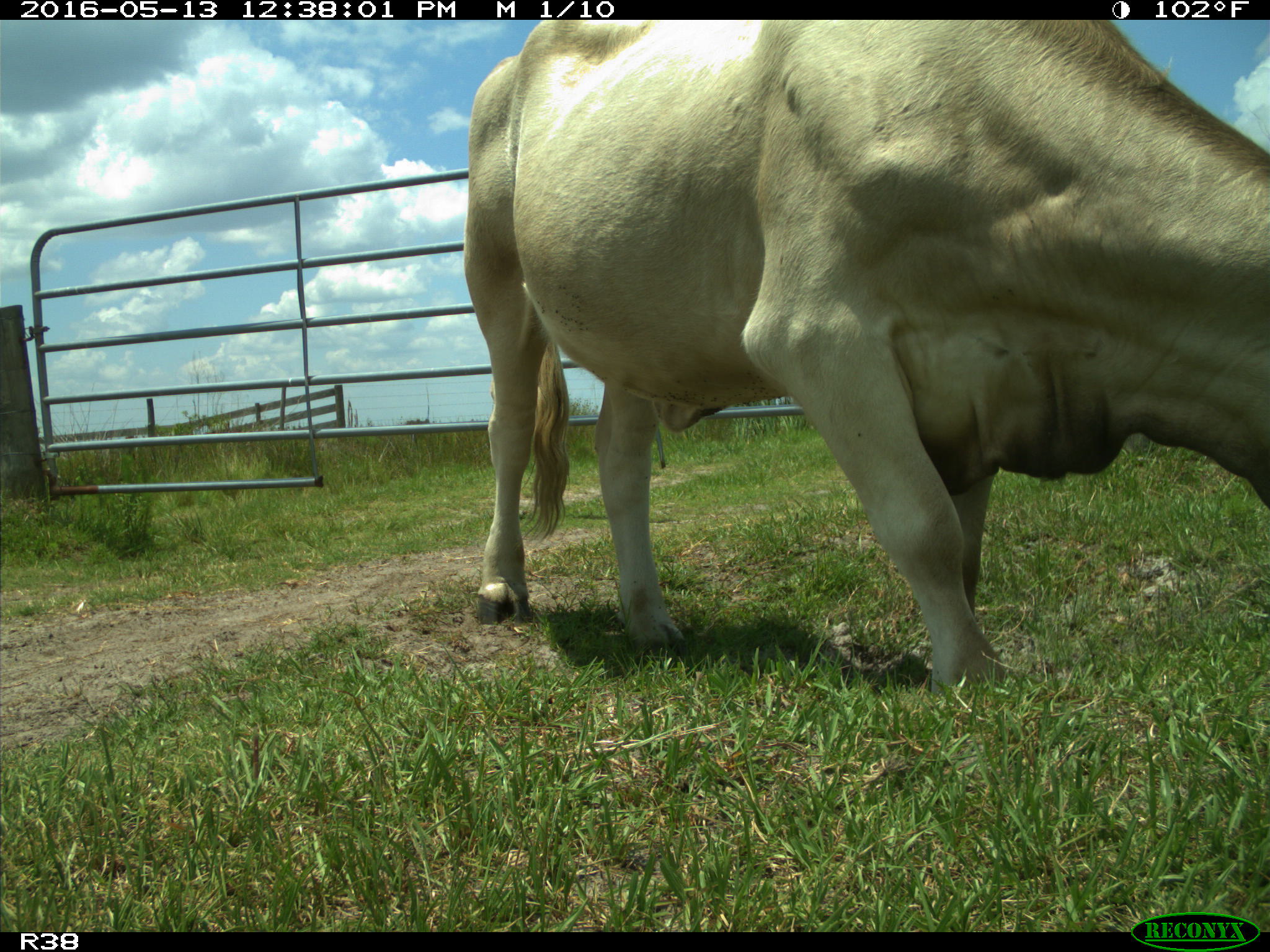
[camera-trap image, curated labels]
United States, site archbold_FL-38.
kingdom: Animalia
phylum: Chordata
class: Mammalia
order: Artiodactyla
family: Bovidae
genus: Bos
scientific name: Bos taurus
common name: domestic cow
Bos taurus (domestic cow).